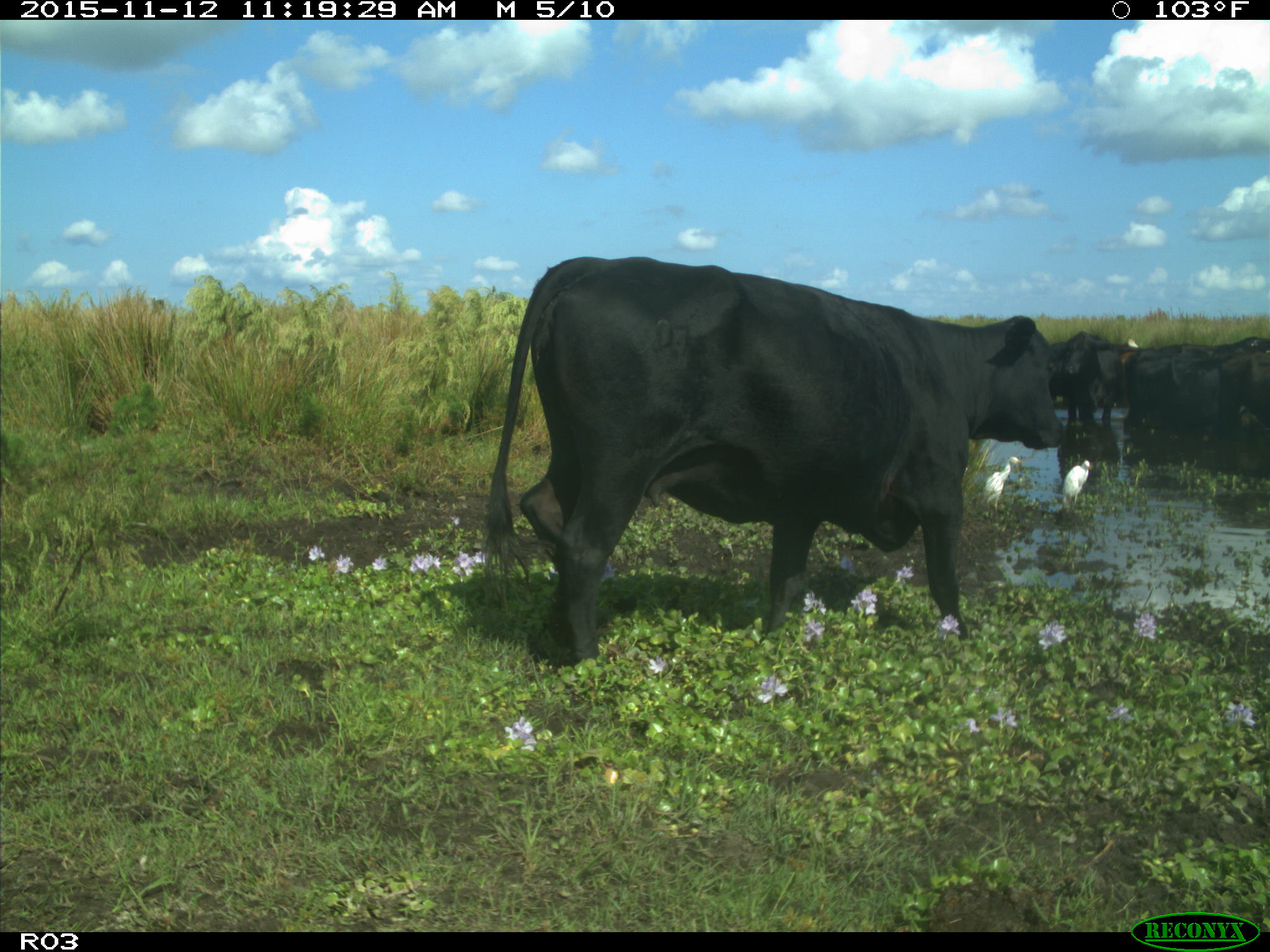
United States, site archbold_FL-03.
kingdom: Animalia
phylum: Chordata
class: Mammalia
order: Artiodactyla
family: Bovidae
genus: Bos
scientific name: Bos taurus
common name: domestic cow